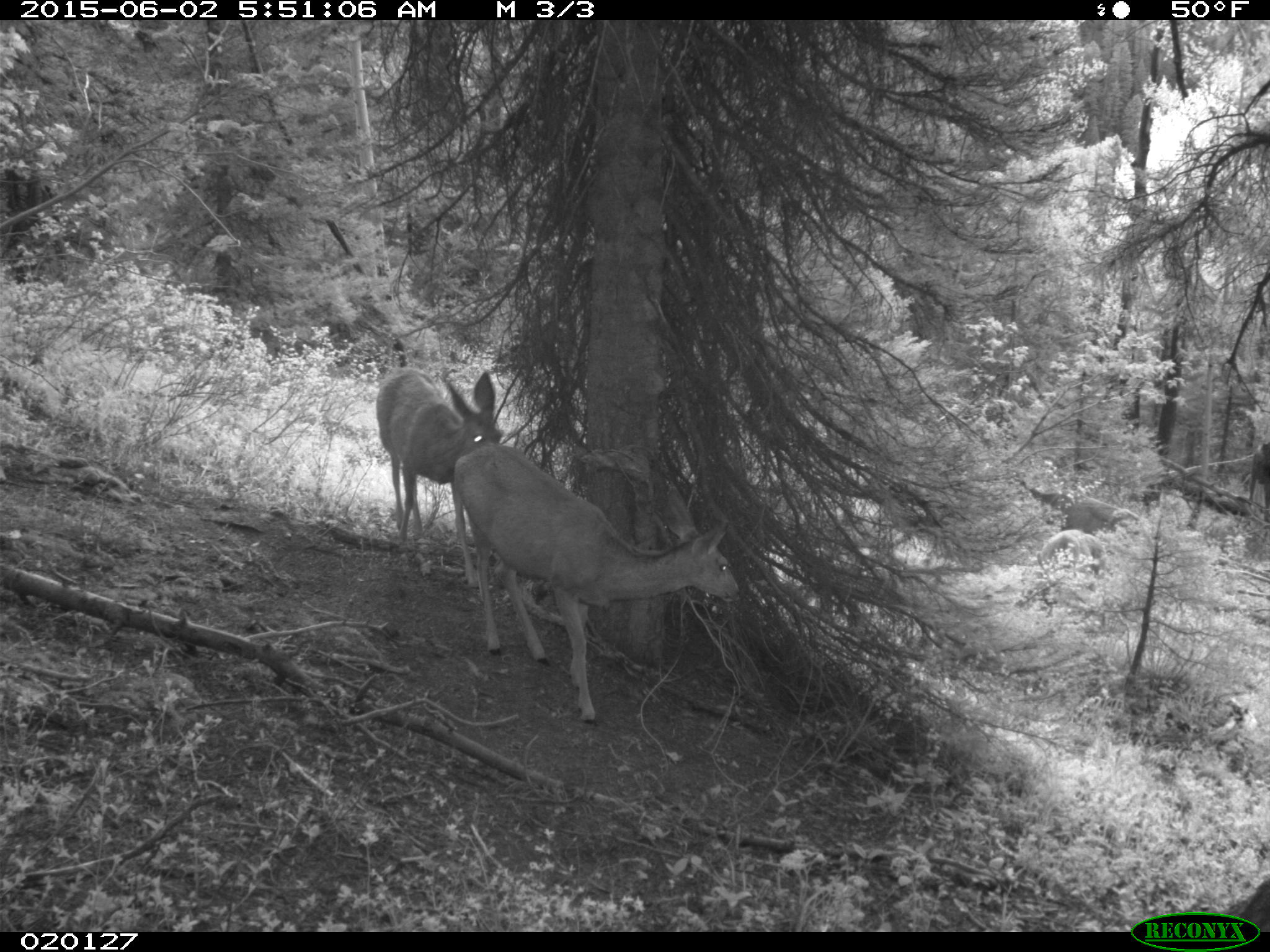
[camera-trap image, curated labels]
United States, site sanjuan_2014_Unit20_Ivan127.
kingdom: Animalia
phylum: Chordata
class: Mammalia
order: Artiodactyla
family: Cervidae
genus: Odocoileus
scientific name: Odocoileus hemionus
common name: mule deer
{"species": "Odocoileus hemionus (mule deer)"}